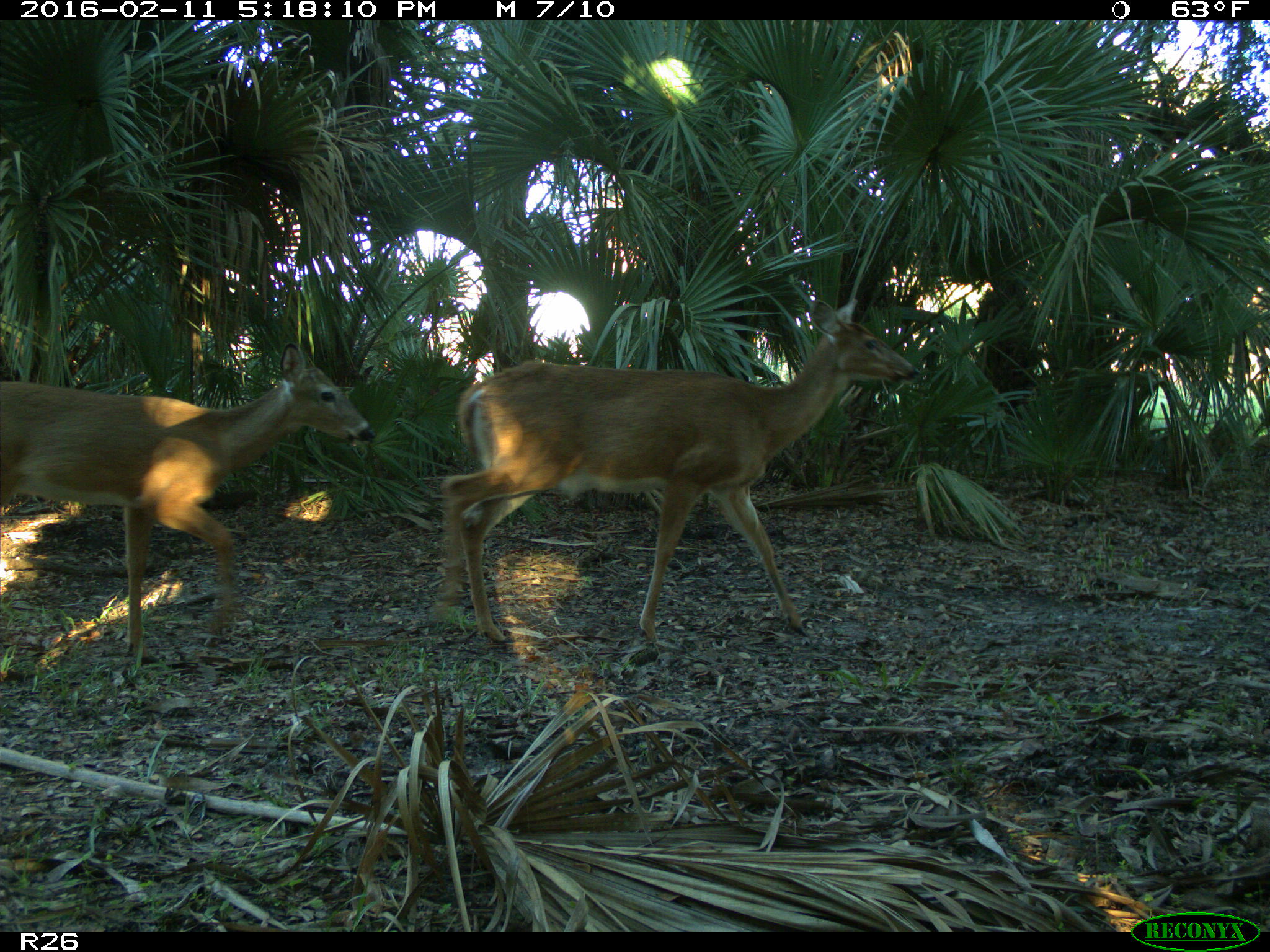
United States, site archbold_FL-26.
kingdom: Animalia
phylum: Chordata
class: Mammalia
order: Artiodactyla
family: Cervidae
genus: Odocoileus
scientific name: Odocoileus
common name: deer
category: unidentified deer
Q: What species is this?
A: Unidentified deer (deer) (Odocoileus).